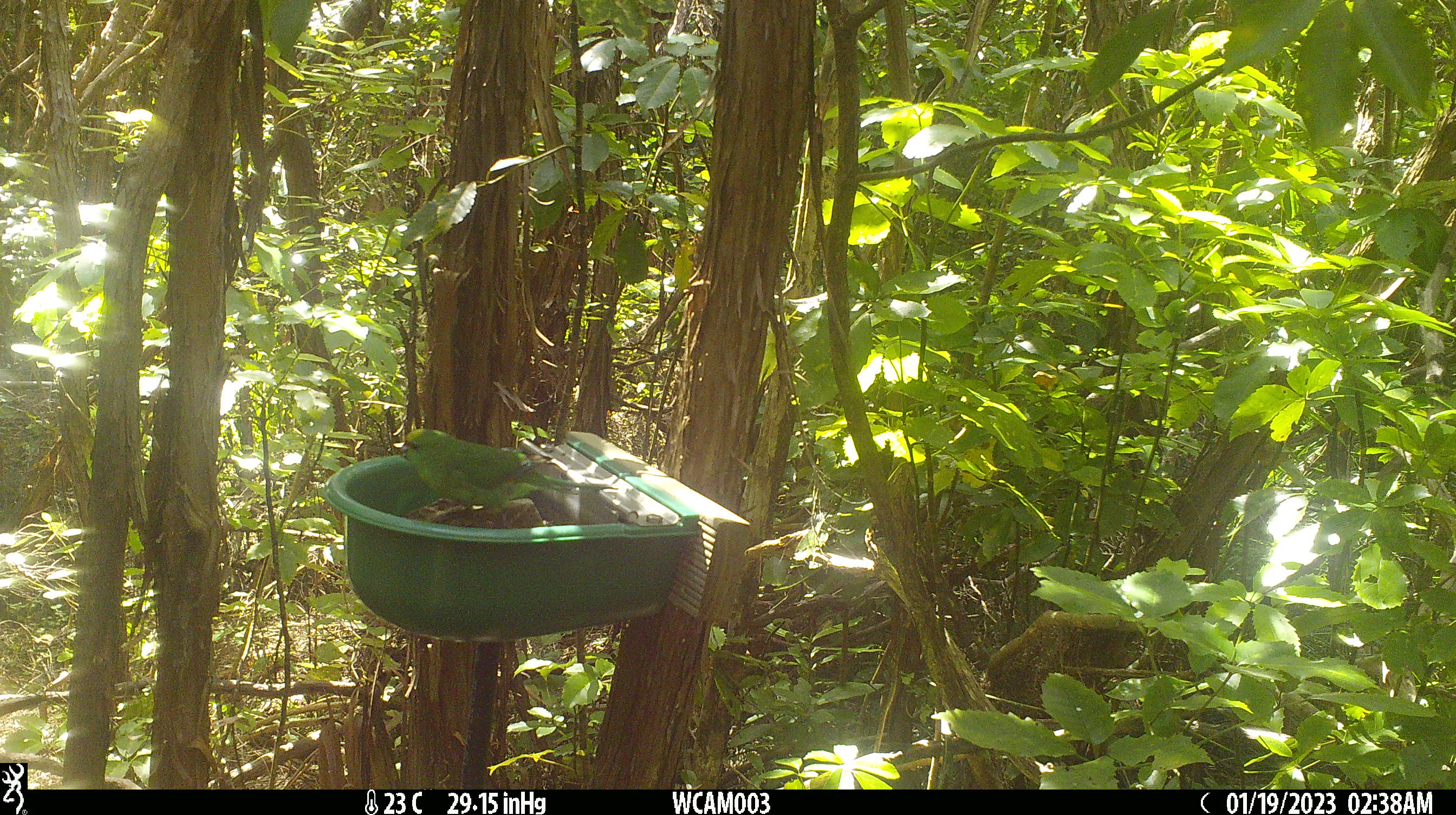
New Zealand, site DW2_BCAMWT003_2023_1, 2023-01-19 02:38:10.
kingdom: Animalia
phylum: Chordata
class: Aves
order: Psittaciformes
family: Psittaculidae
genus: Cyanoramphus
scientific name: Cyanoramphus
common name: parakeet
Parakeet (Cyanoramphus).